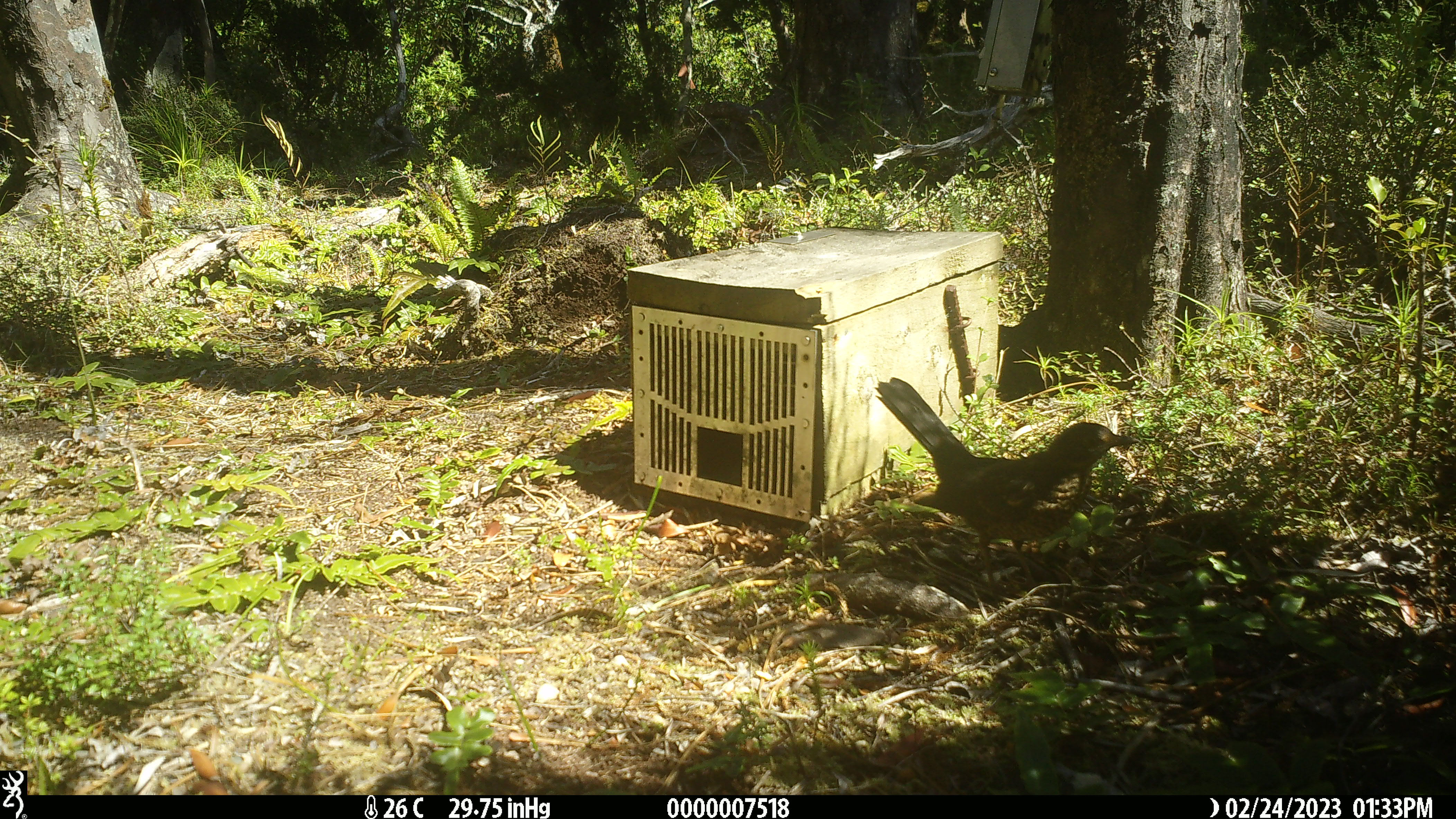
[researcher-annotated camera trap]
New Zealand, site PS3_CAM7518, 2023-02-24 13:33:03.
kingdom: Animalia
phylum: Chordata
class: Aves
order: Passeriformes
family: Turdidae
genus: Turdus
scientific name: Turdus merula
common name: eurasian blackbird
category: blackbird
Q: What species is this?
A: Blackbird (eurasian blackbird) (Turdus merula).